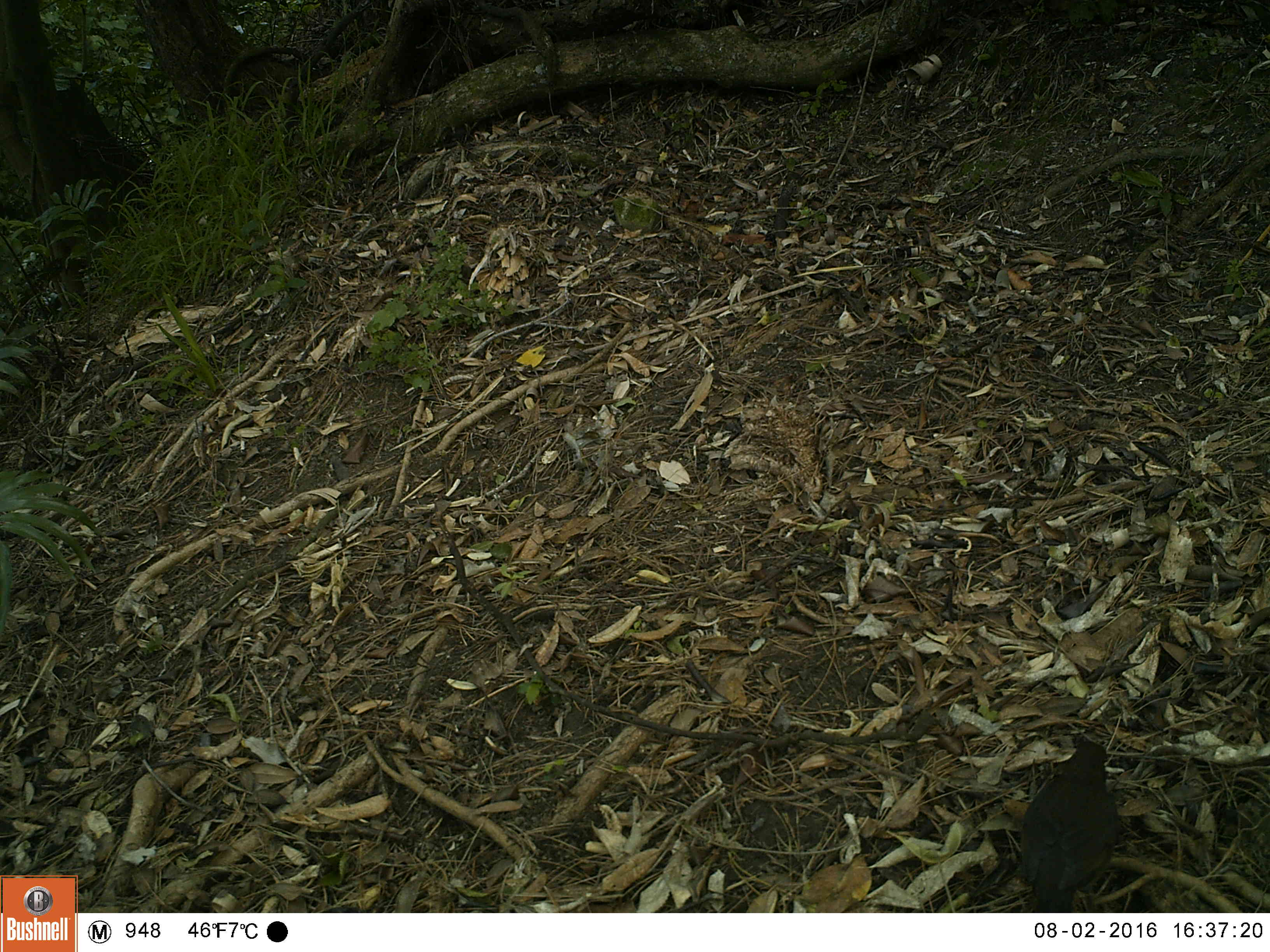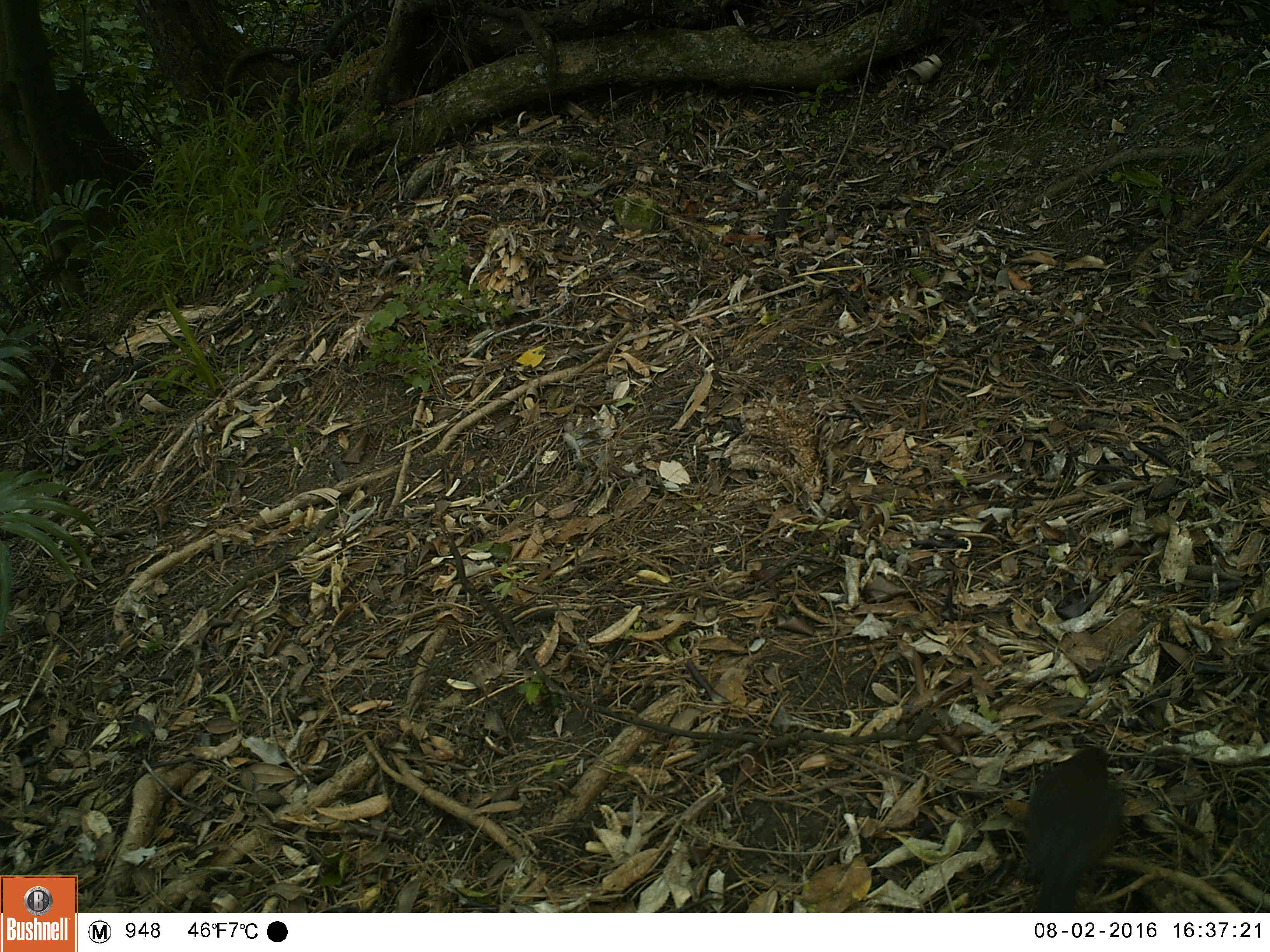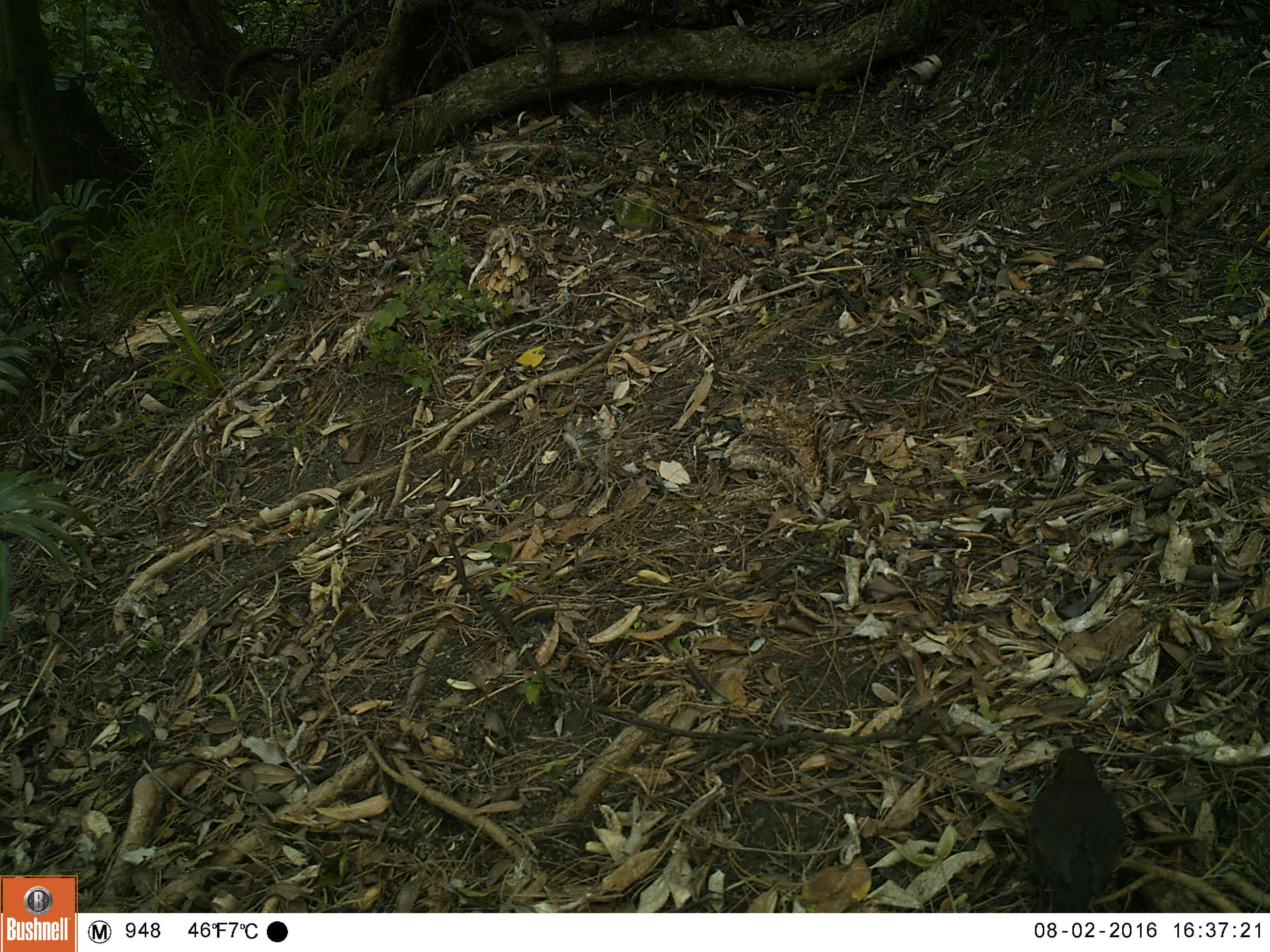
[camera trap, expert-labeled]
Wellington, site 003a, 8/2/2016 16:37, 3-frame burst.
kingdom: Animalia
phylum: Chordata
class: Aves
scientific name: Aves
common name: bird